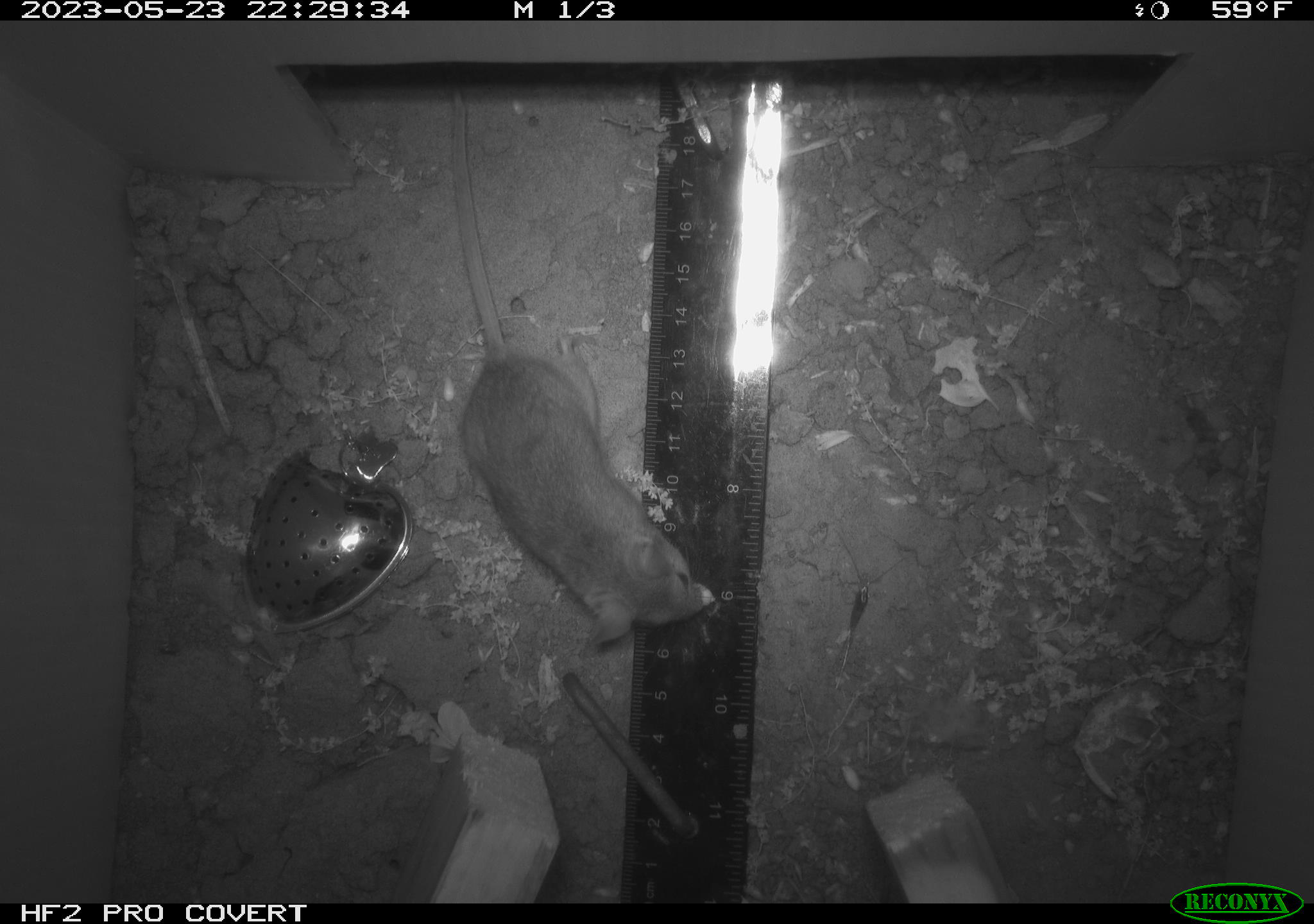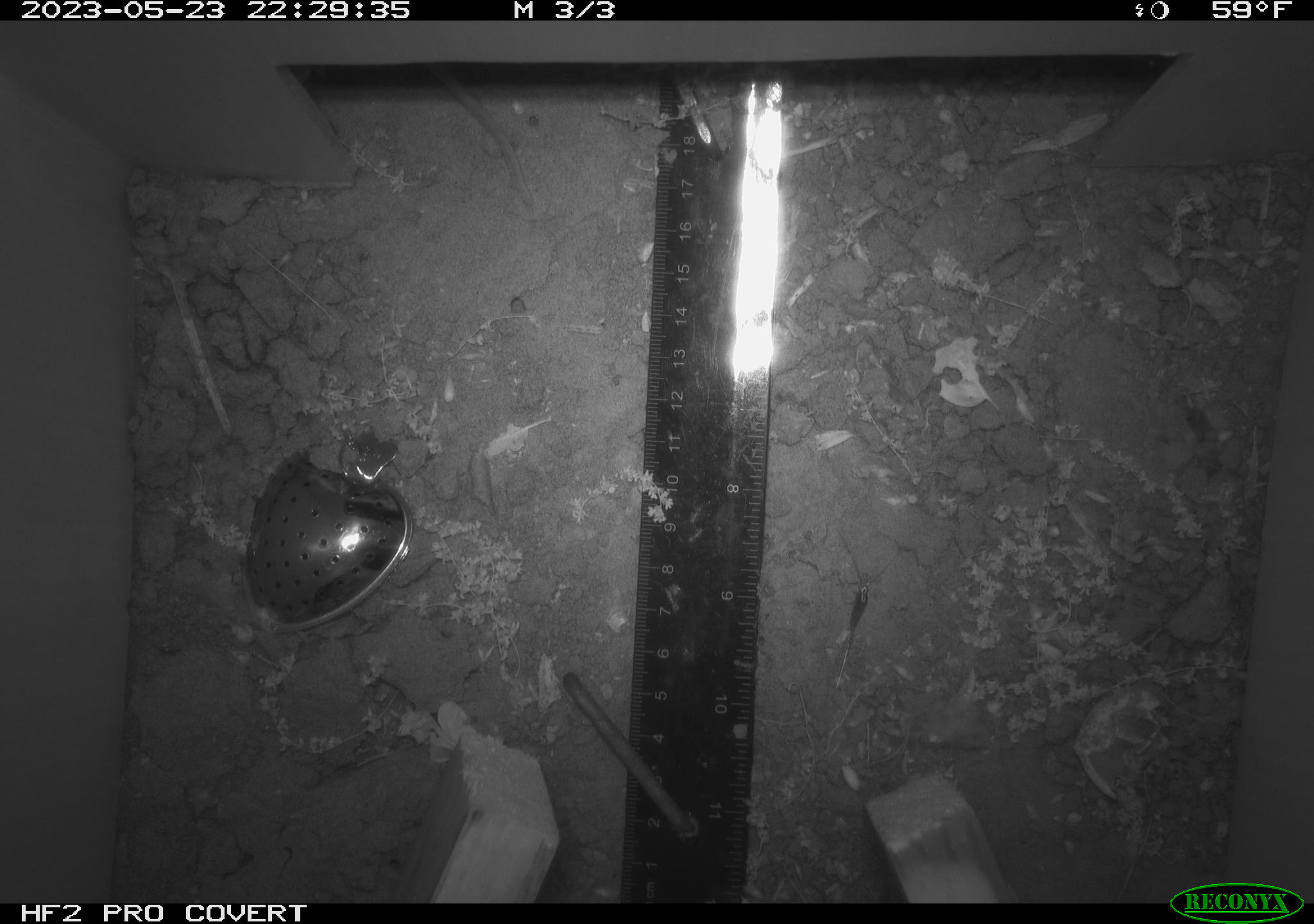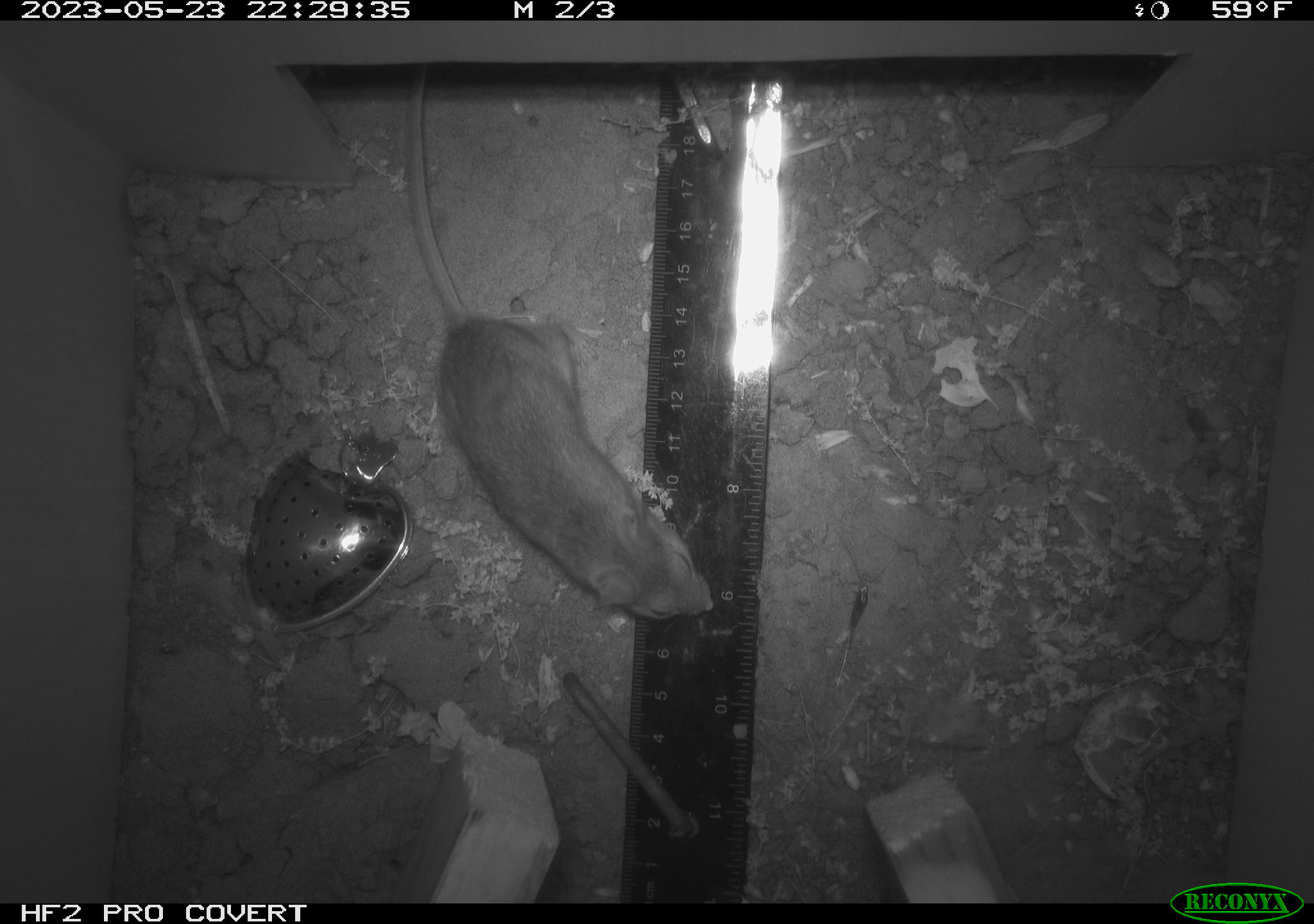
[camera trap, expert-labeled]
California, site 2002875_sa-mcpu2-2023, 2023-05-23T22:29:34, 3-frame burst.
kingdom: Animalia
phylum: Chordata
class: Mammalia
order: Rodentia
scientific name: Rodentia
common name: mouse species